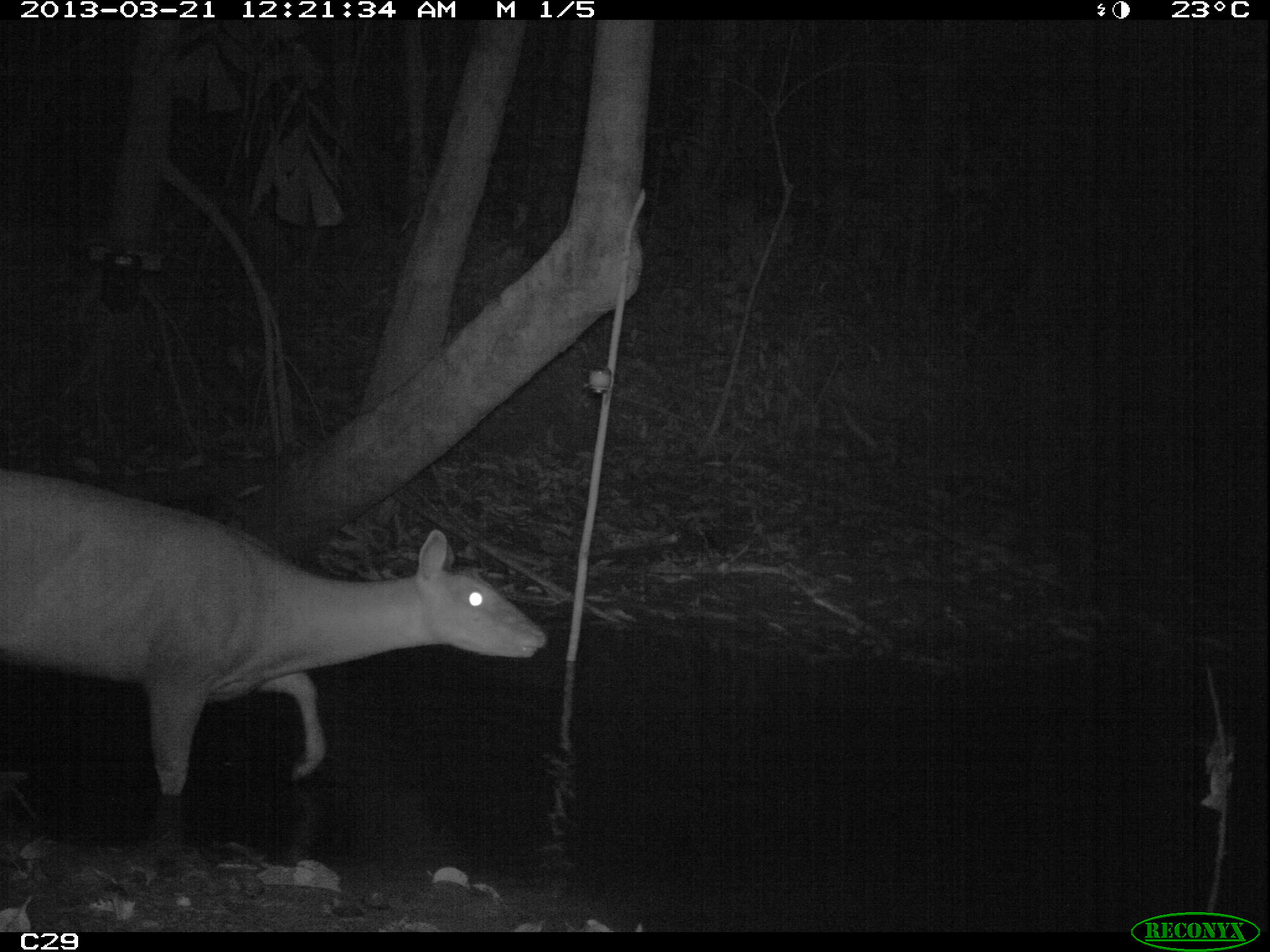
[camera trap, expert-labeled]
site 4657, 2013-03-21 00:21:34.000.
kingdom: Animalia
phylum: Chordata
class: Mammalia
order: Artiodactyla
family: Cervidae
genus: Mazama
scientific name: Mazama americana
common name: red brocket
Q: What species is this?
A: Mazama americana (red brocket).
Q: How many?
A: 1.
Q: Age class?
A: Adult.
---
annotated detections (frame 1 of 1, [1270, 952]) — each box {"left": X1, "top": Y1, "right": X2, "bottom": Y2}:
mazama americana: {"left": 1, "top": 465, "right": 546, "bottom": 797}